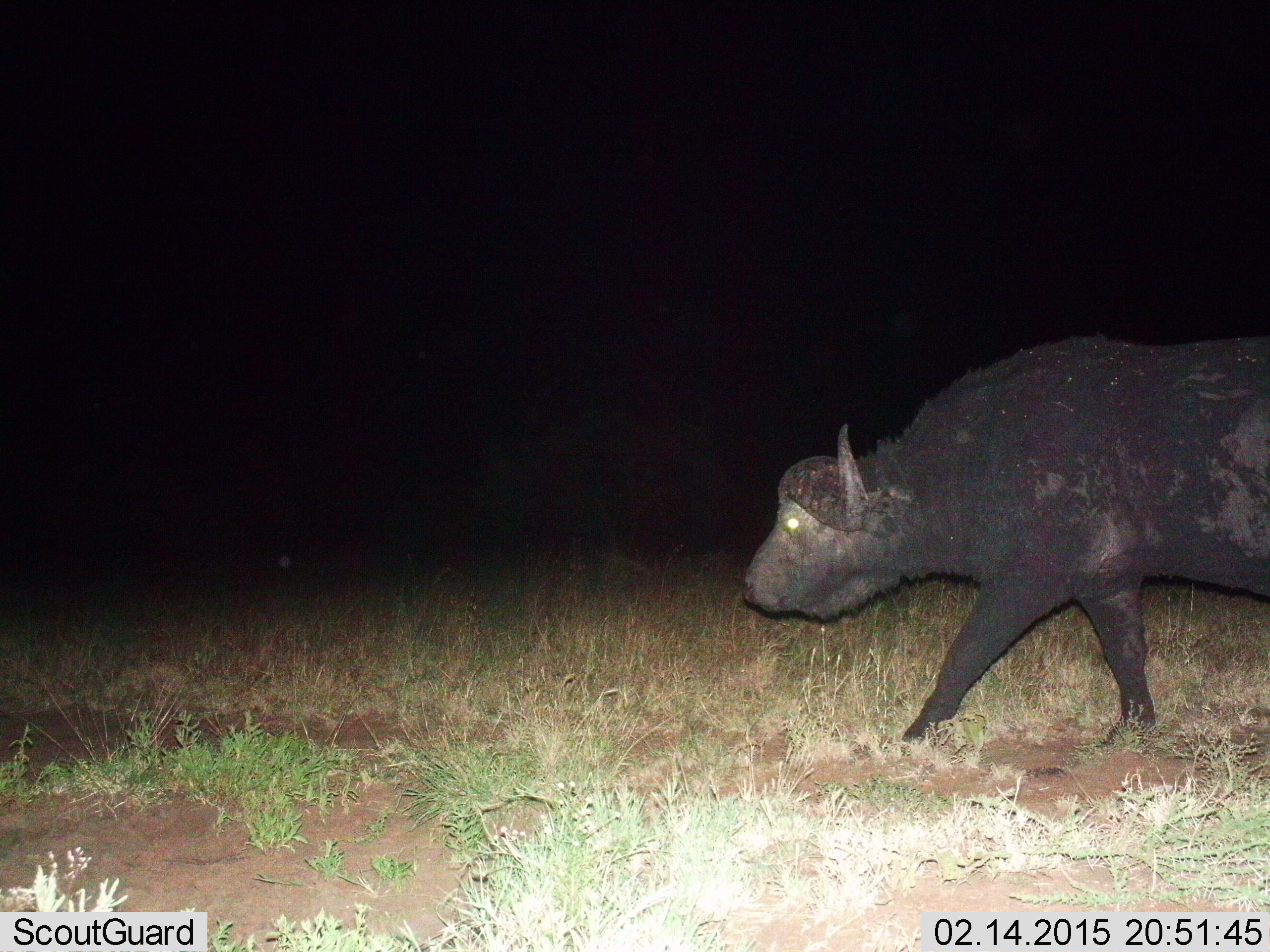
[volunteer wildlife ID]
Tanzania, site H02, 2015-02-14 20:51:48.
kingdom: Animalia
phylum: Chordata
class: Mammalia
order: Artiodactyla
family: Bovidae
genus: Syncerus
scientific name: Syncerus caffer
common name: cape buffalo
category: buffalo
Buffalo (cape buffalo) (Syncerus caffer), count 1. Behavior (volunteer vote fractions): standing 0%, resting 0%, moving 100%, interacting 0%. Young present (vote fraction): 0%. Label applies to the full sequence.